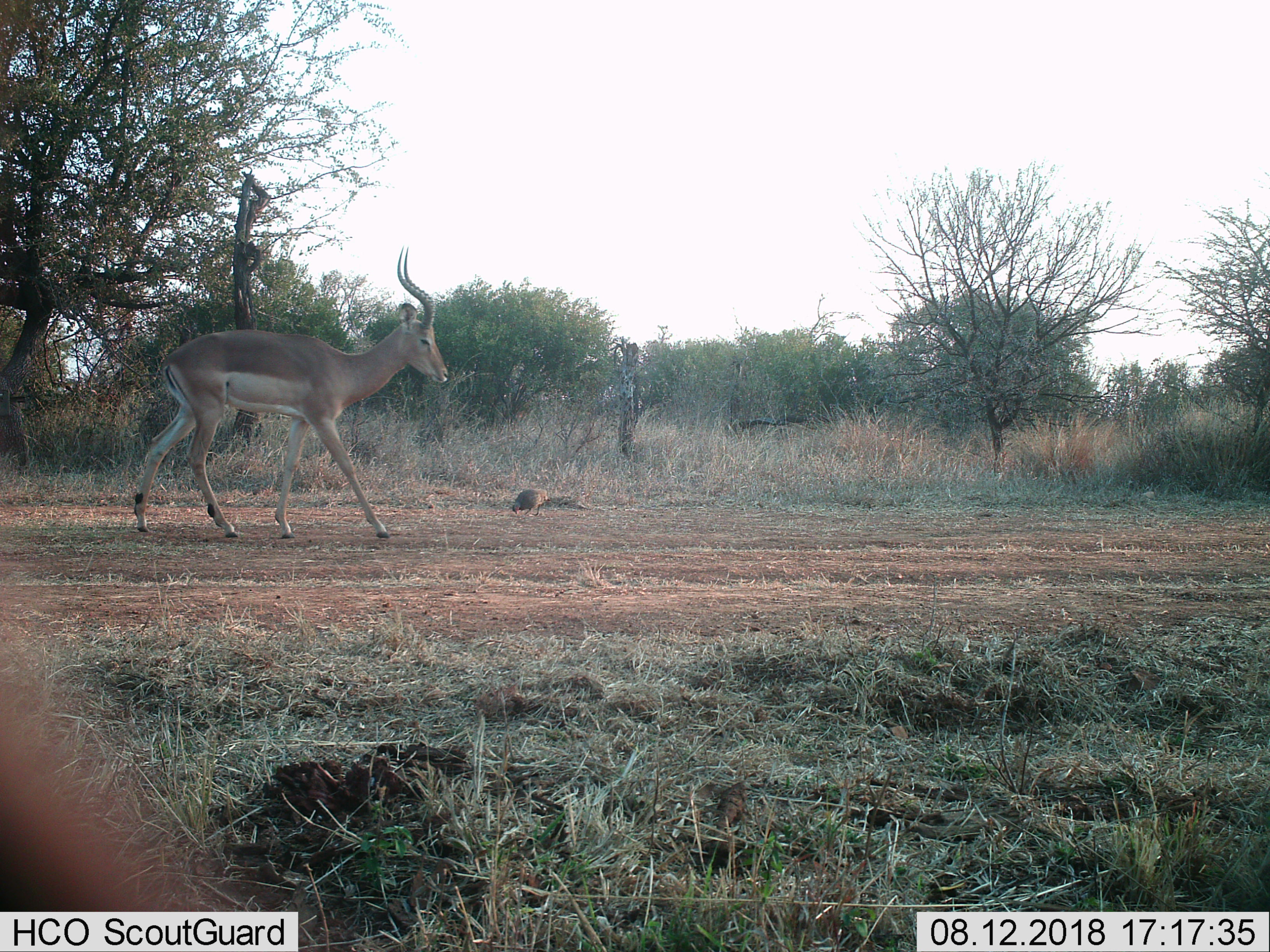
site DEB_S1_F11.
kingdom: Animalia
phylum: Chordata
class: Mammalia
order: Artiodactyla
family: Bovidae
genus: Aepyceros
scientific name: Aepyceros melampus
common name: impala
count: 1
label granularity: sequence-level